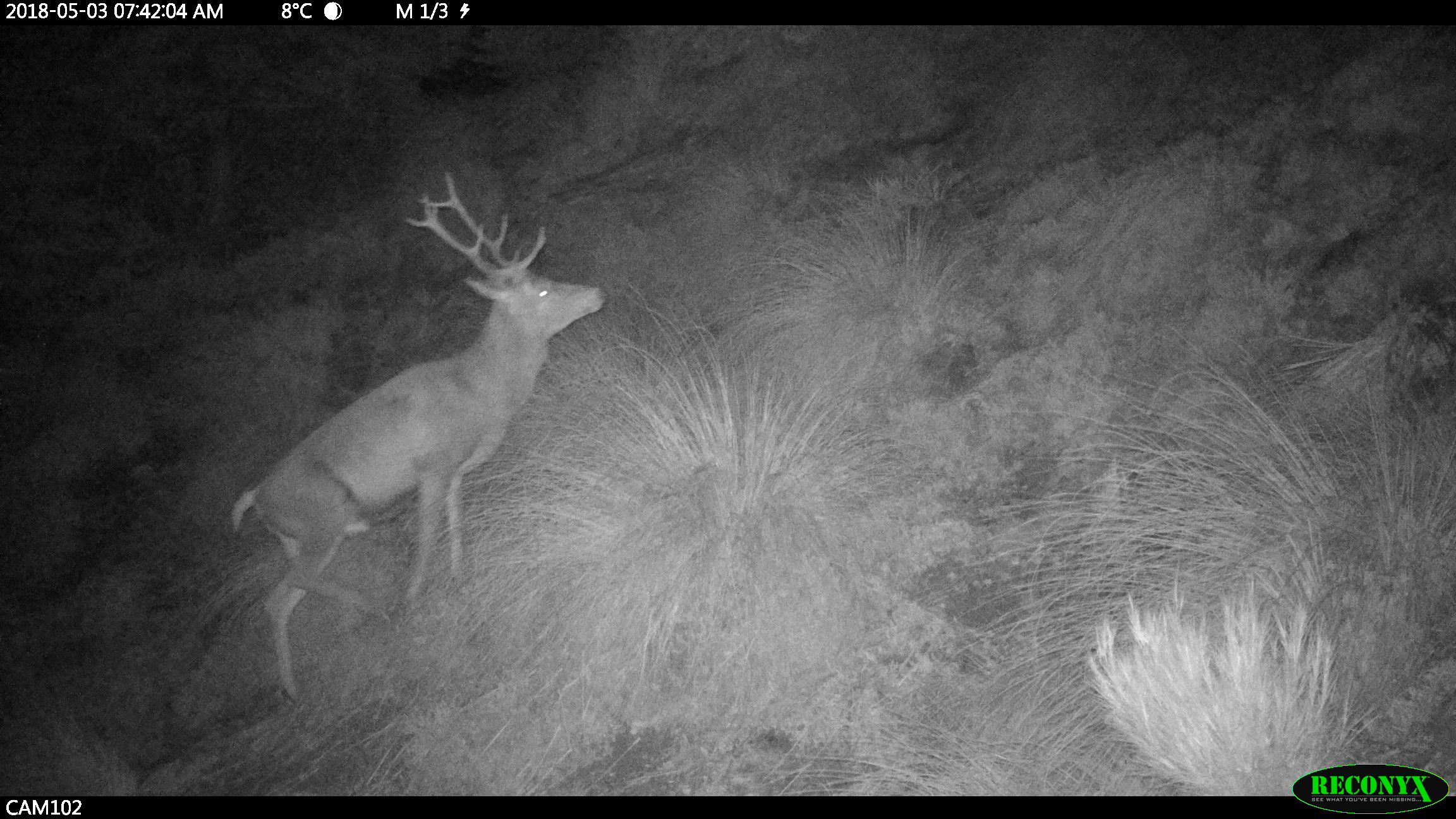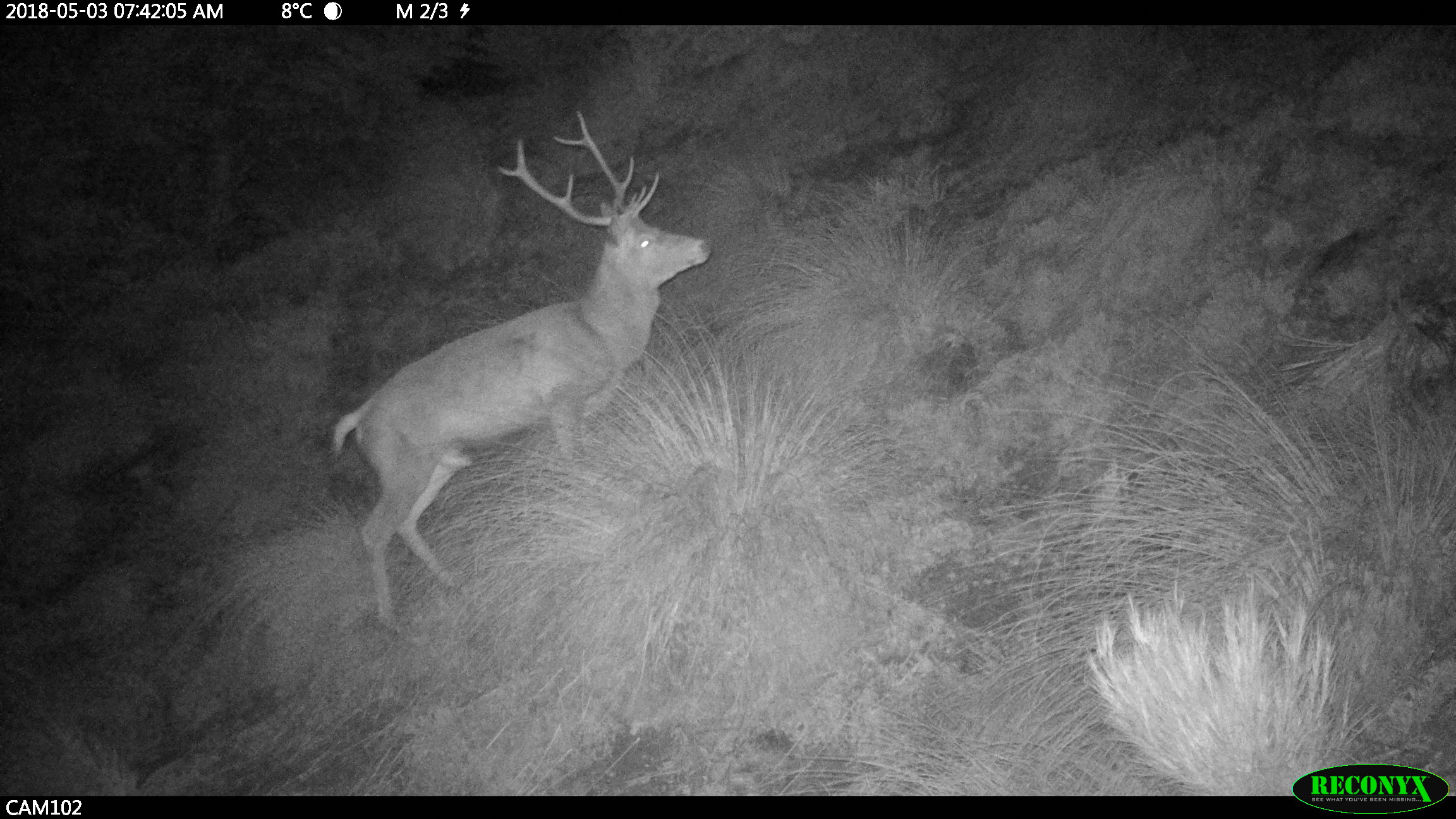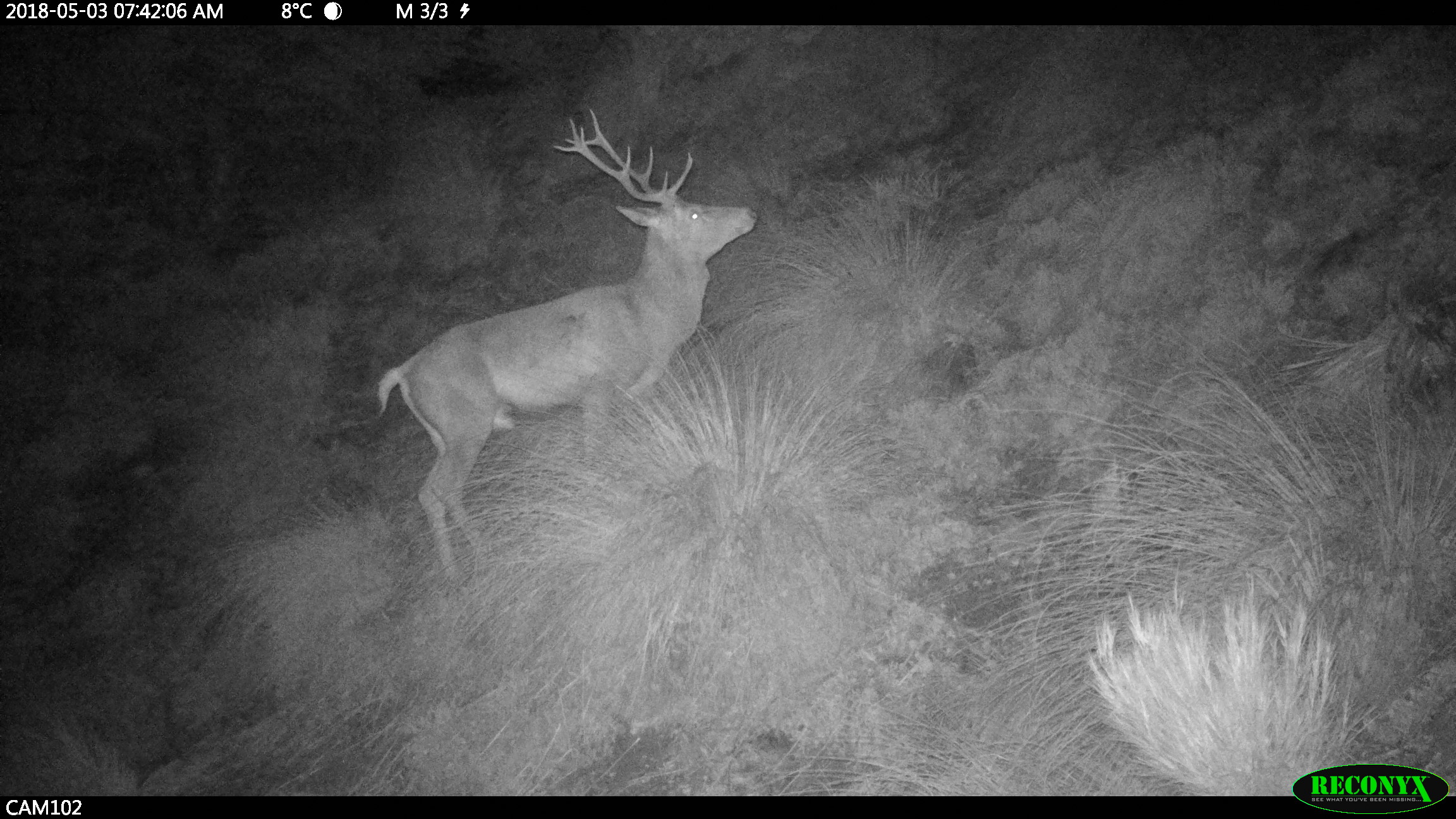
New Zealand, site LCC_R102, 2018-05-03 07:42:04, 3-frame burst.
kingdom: Animalia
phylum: Chordata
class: Mammalia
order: Artiodactyla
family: Cervidae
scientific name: Cervidae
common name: deer